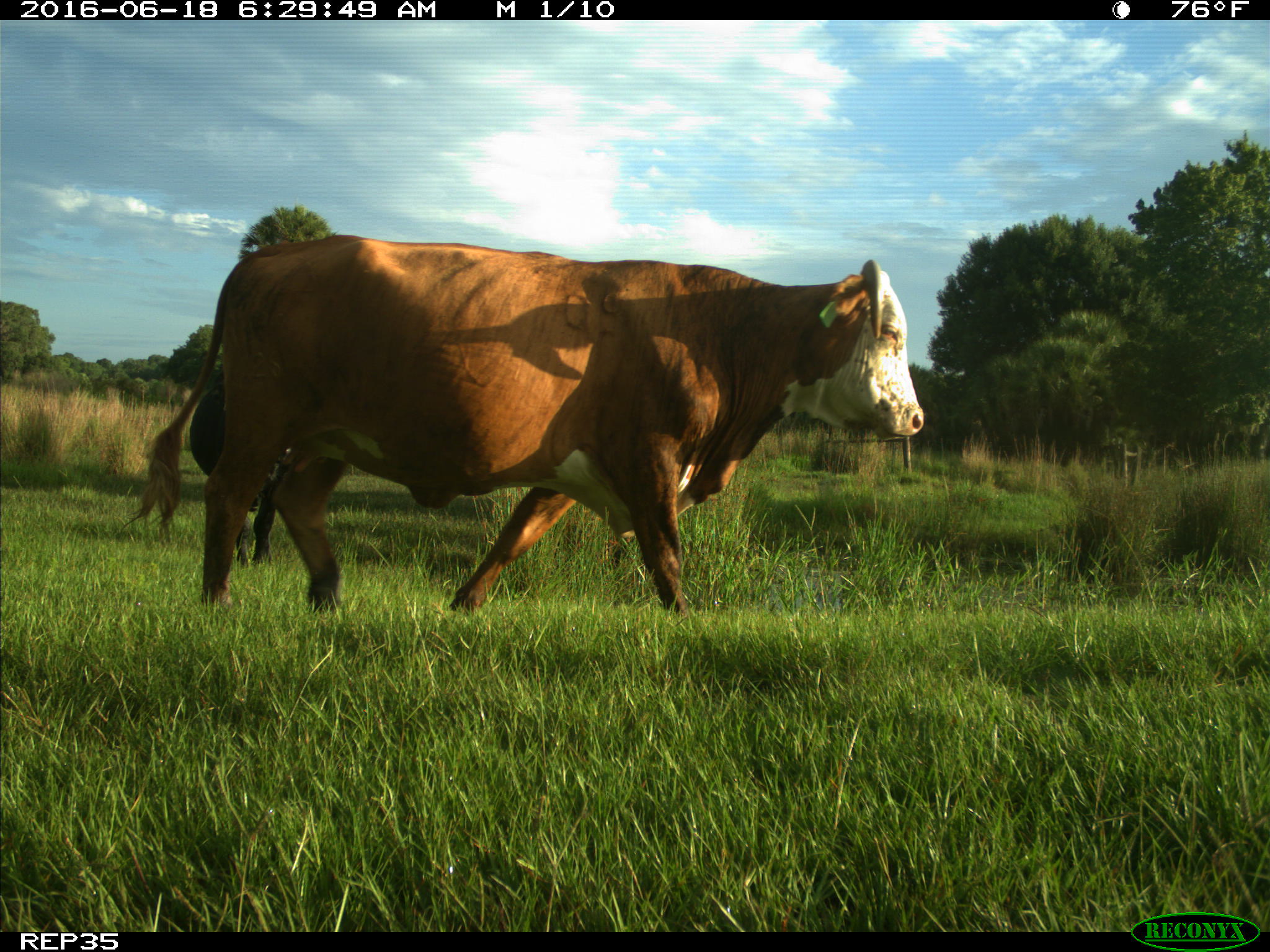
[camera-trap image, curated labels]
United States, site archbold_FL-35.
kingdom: Animalia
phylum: Chordata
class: Mammalia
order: Artiodactyla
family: Bovidae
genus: Bos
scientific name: Bos taurus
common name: domestic cow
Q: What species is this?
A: Bos taurus (domestic cow).